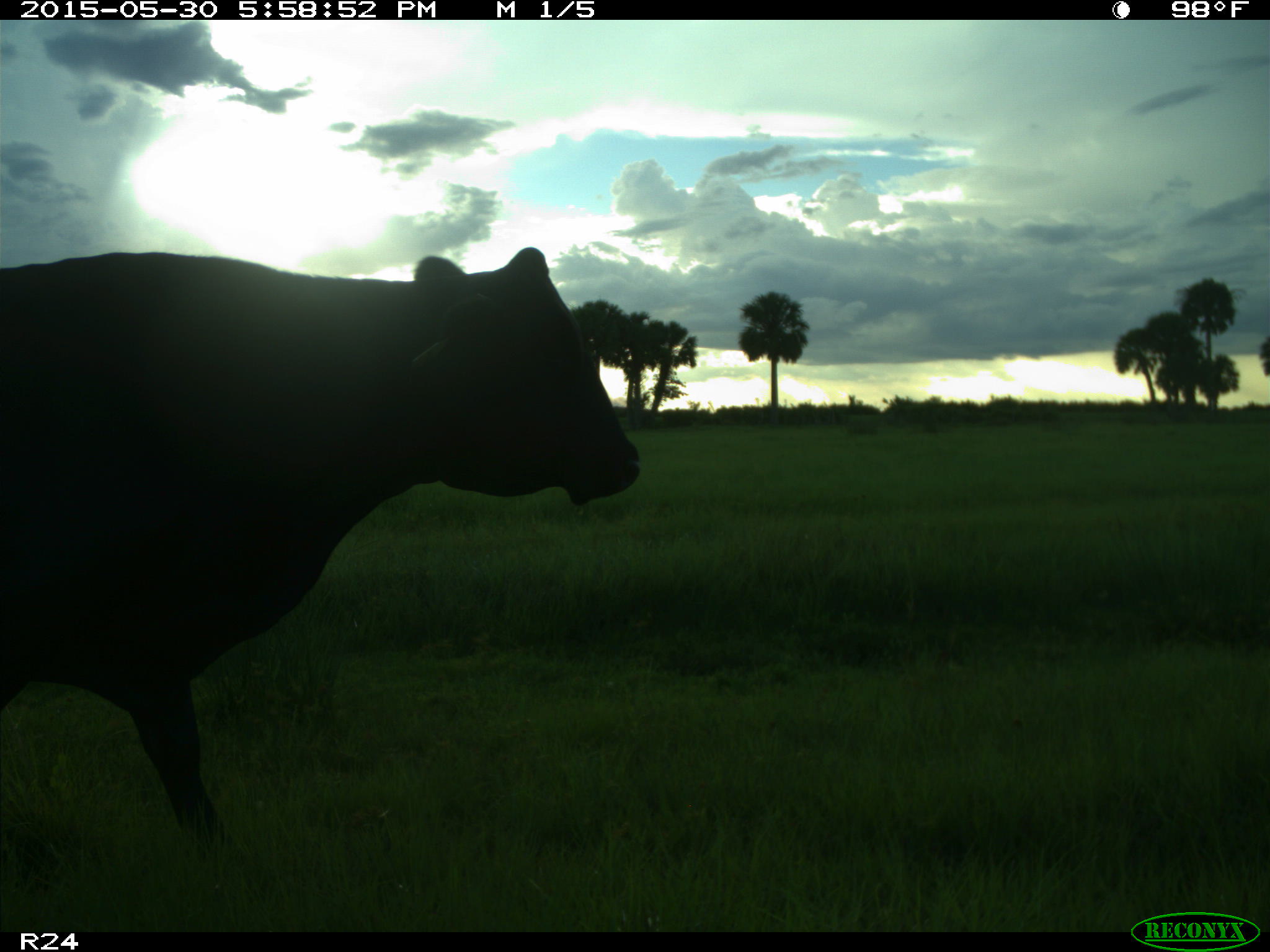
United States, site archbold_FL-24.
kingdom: Animalia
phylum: Chordata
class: Mammalia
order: Artiodactyla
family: Bovidae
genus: Bos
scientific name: Bos taurus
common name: domestic cow